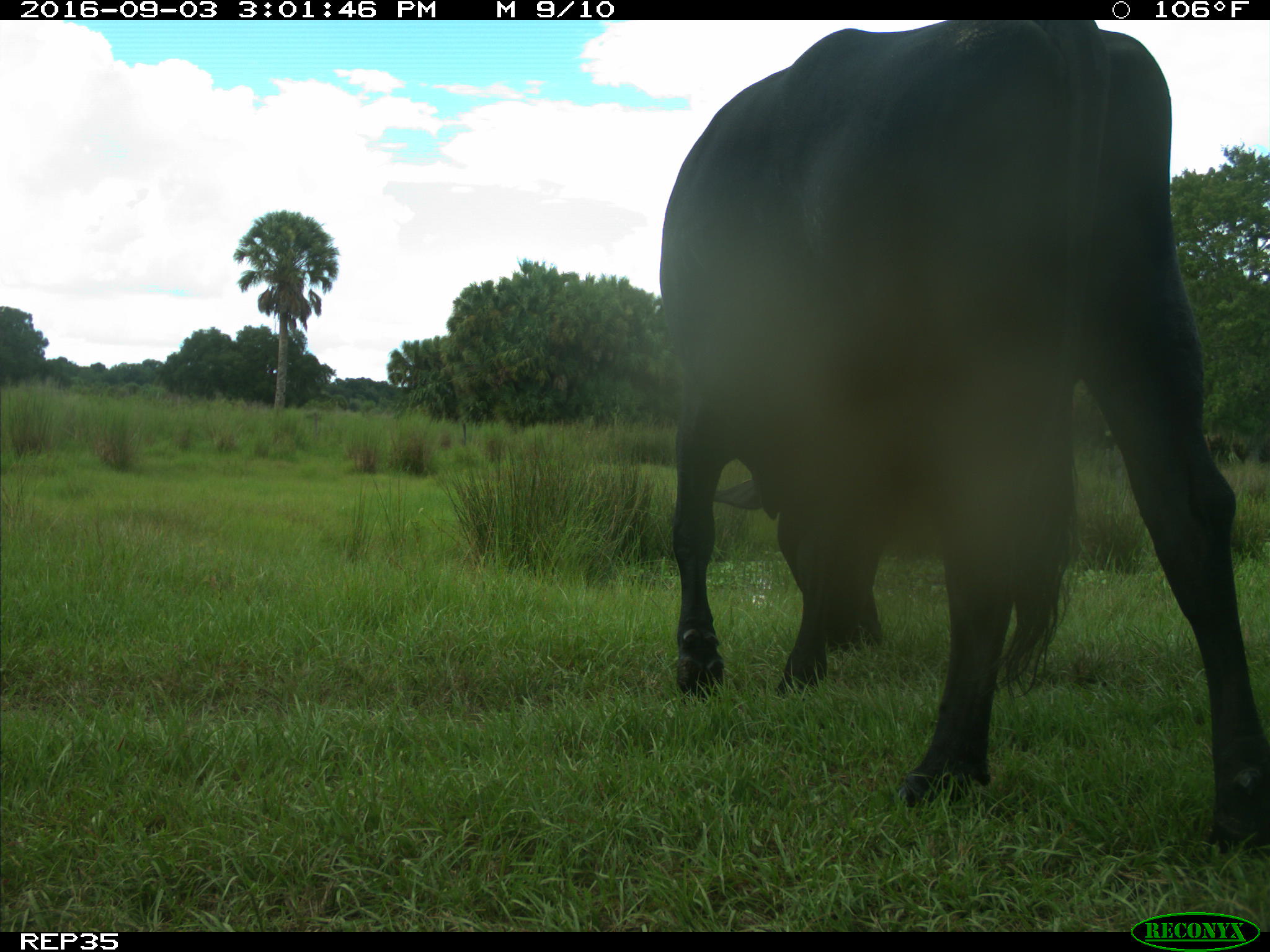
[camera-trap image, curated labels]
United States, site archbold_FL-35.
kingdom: Animalia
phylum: Chordata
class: Mammalia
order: Artiodactyla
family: Bovidae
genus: Bos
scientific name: Bos taurus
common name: domestic cow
Bos taurus (domestic cow).